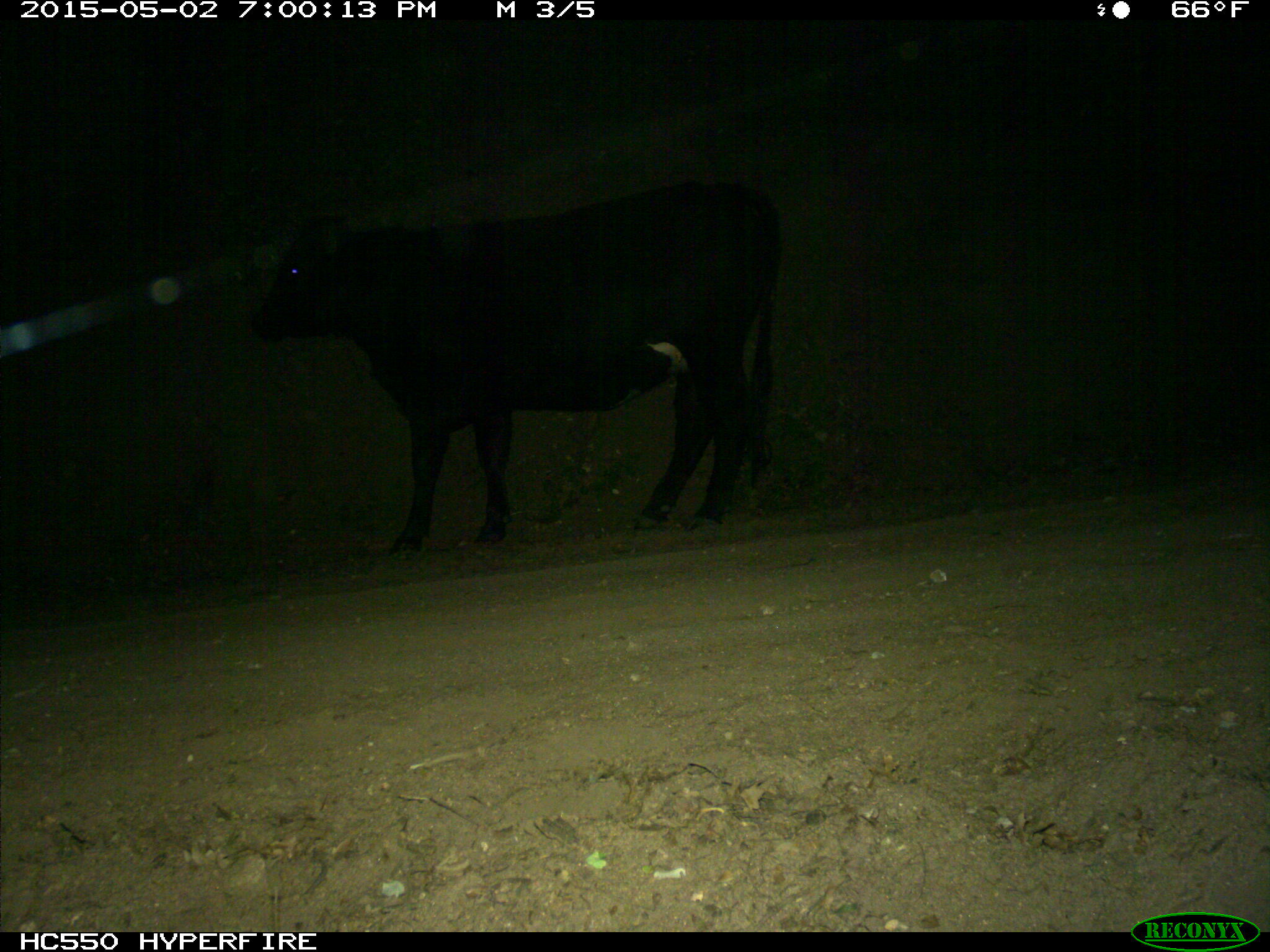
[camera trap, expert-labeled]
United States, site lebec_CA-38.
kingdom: Animalia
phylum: Chordata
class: Mammalia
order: Artiodactyla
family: Bovidae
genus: Bos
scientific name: Bos taurus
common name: domestic cow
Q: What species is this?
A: Bos taurus (domestic cow).